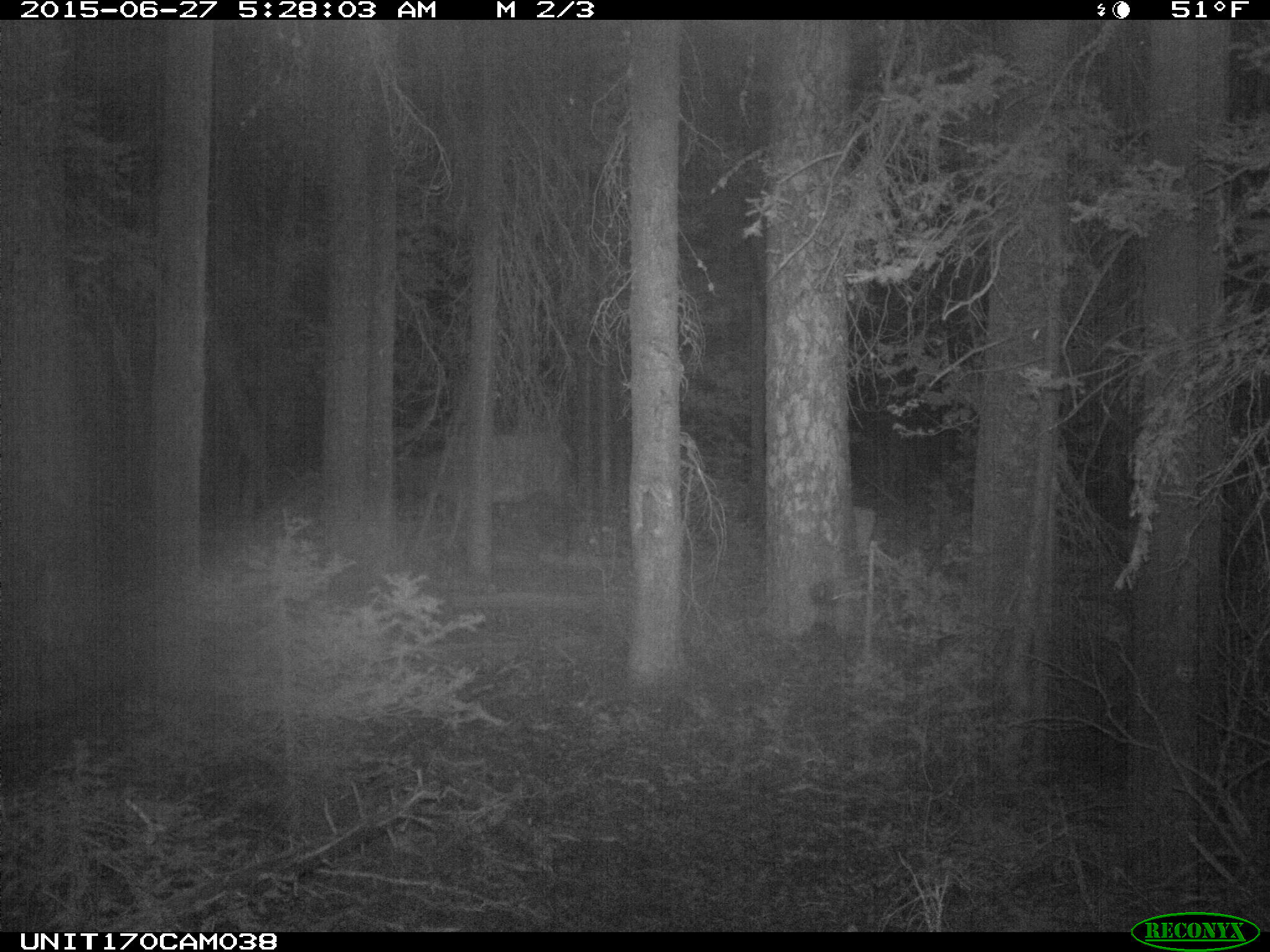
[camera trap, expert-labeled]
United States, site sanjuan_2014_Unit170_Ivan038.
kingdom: Animalia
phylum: Chordata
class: Mammalia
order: Artiodactyla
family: Cervidae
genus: Cervus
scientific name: Cervus elaphus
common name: red deer